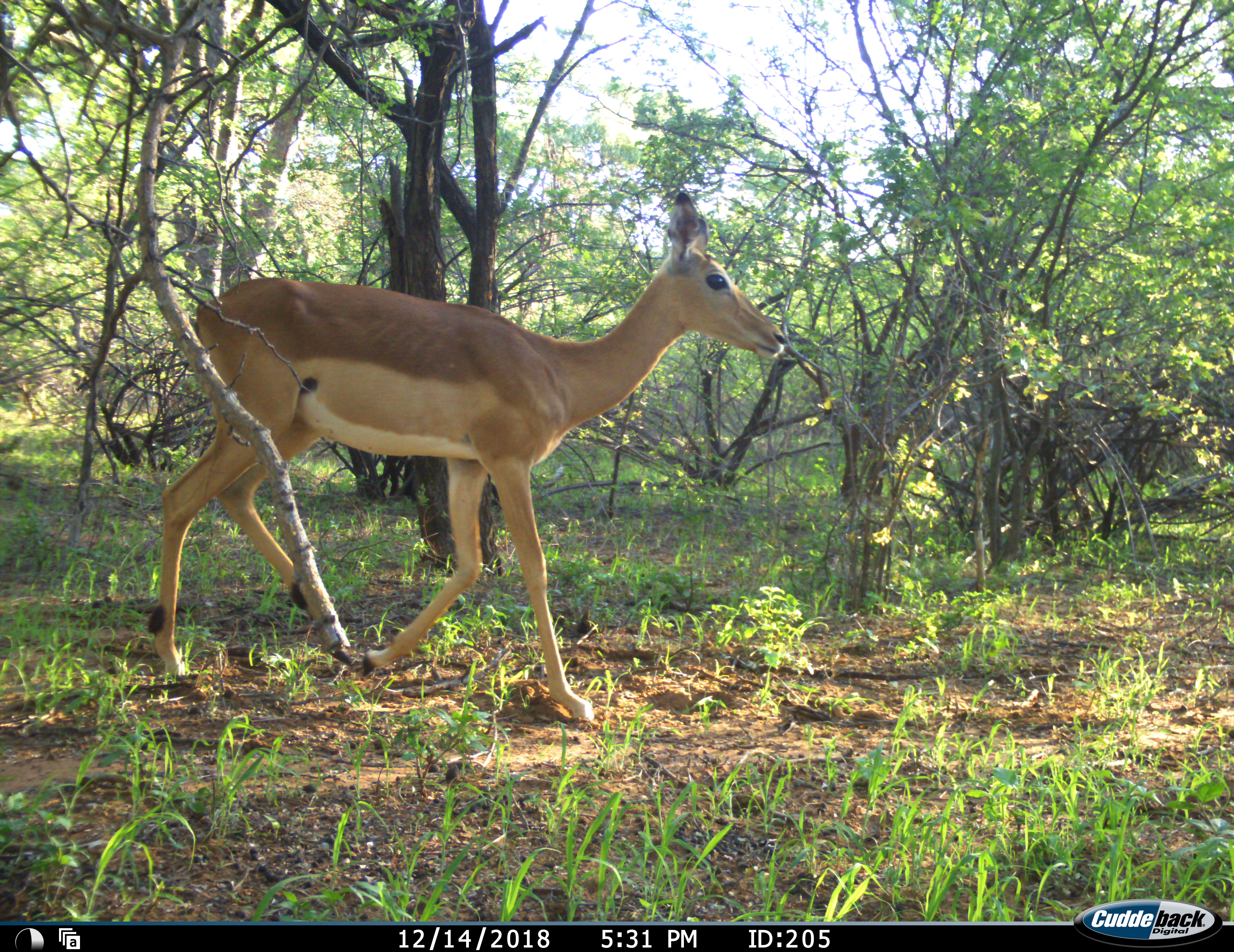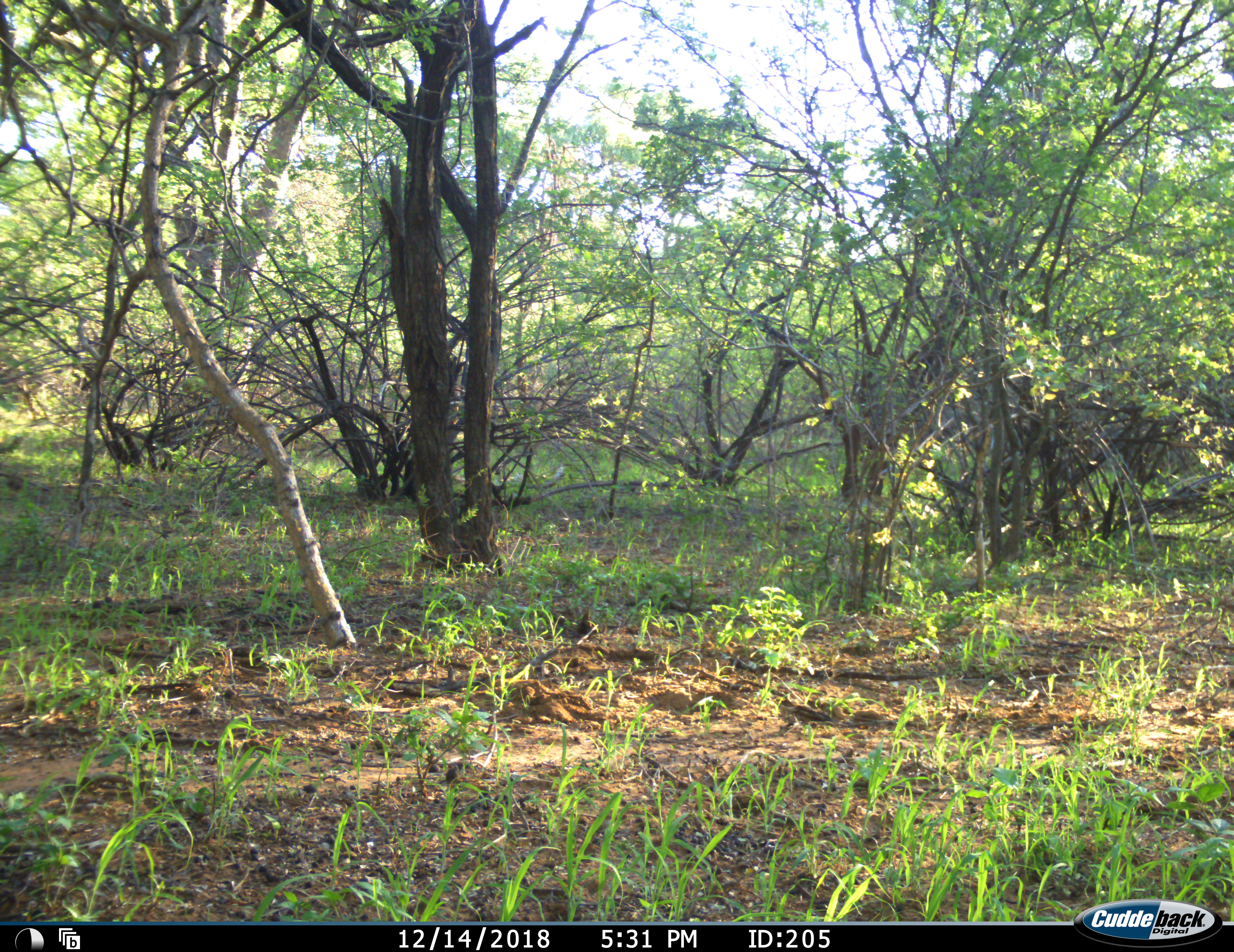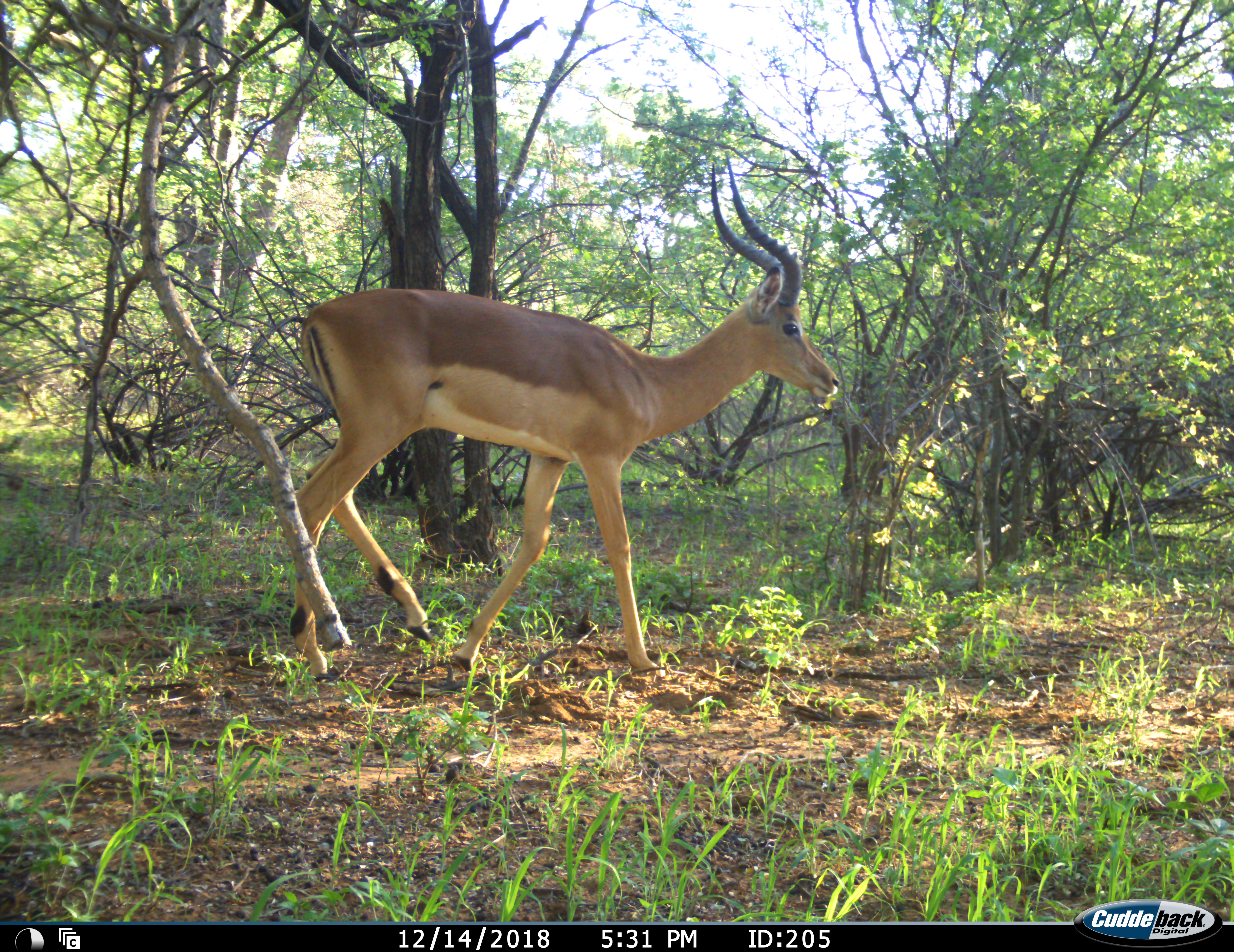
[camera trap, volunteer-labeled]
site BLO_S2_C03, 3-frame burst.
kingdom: Animalia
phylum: Chordata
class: Mammalia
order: Artiodactyla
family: Bovidae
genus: Aepyceros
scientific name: Aepyceros melampus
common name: impala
Impala (Aepyceros melampus), count 2. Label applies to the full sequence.